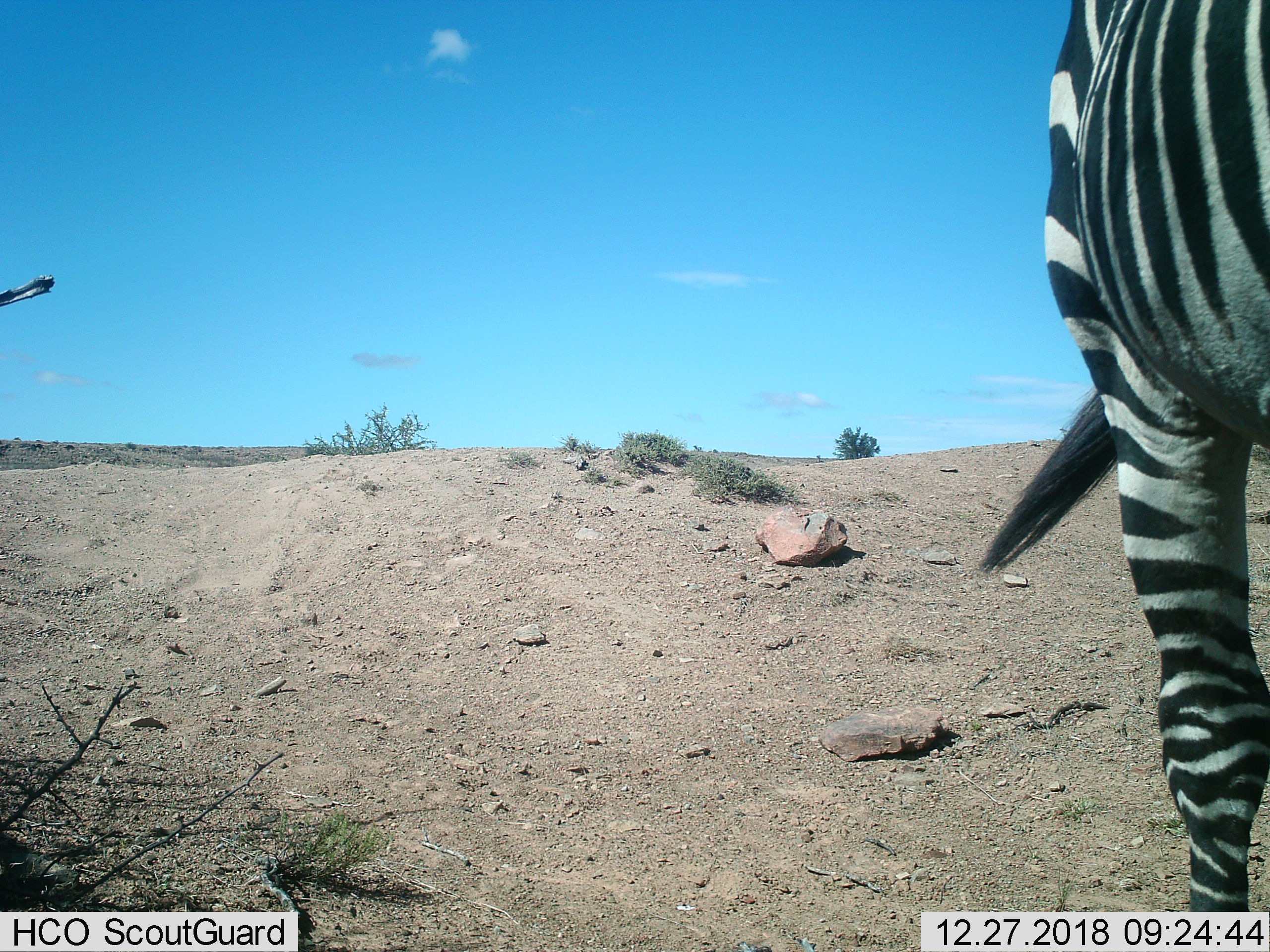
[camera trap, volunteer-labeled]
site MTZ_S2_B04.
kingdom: Animalia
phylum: Chordata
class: Mammalia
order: Perissodactyla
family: Equidae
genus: Equus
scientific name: Equus zebra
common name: mountain zebra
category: zebramountain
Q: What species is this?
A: Zebramountain (mountain zebra) (Equus zebra).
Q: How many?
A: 1.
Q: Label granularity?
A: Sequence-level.